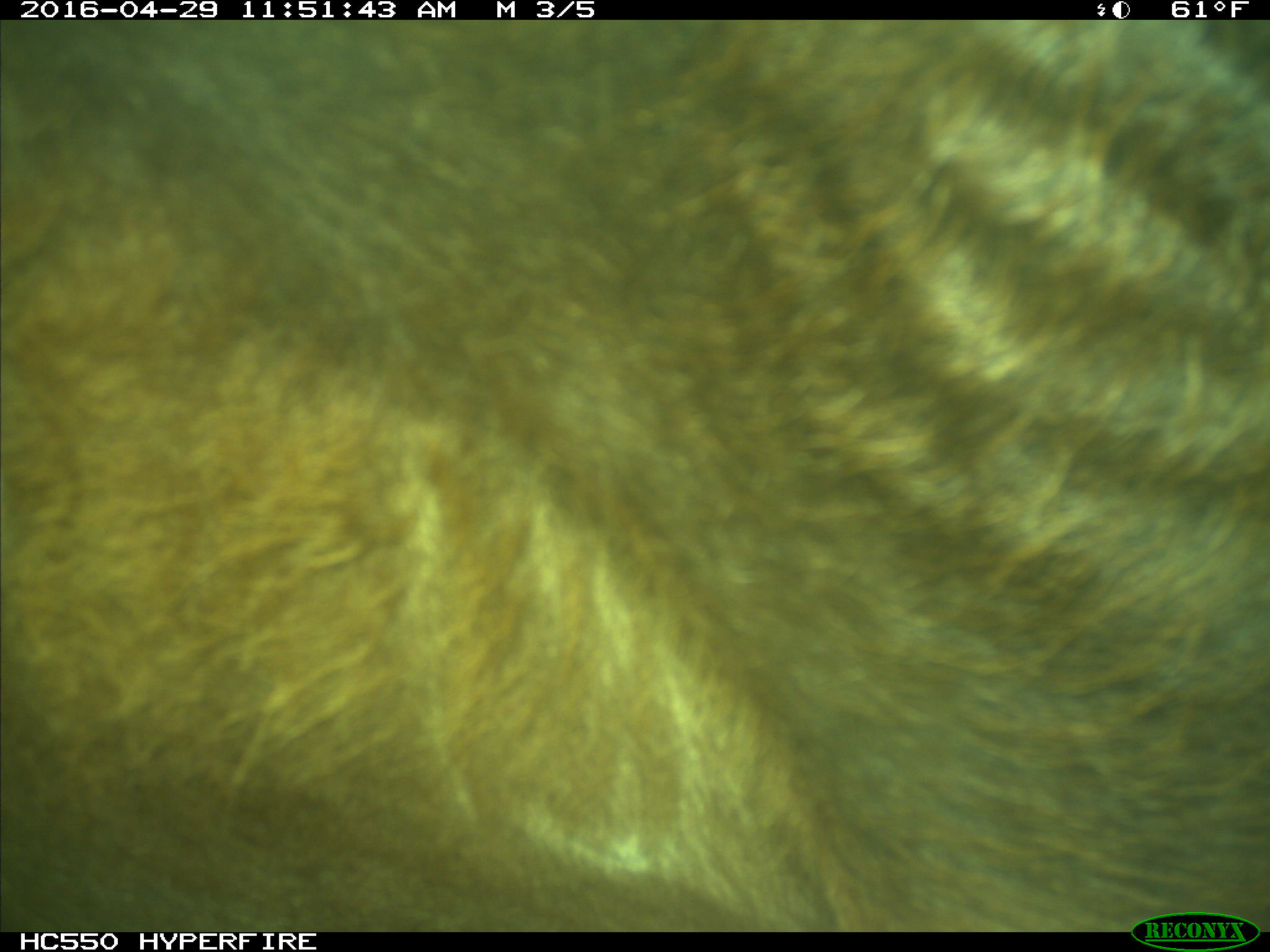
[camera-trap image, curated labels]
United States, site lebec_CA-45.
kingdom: Animalia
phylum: Chordata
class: Mammalia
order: Artiodactyla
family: Bovidae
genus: Bos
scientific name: Bos taurus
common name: domestic cow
Bos taurus (domestic cow).